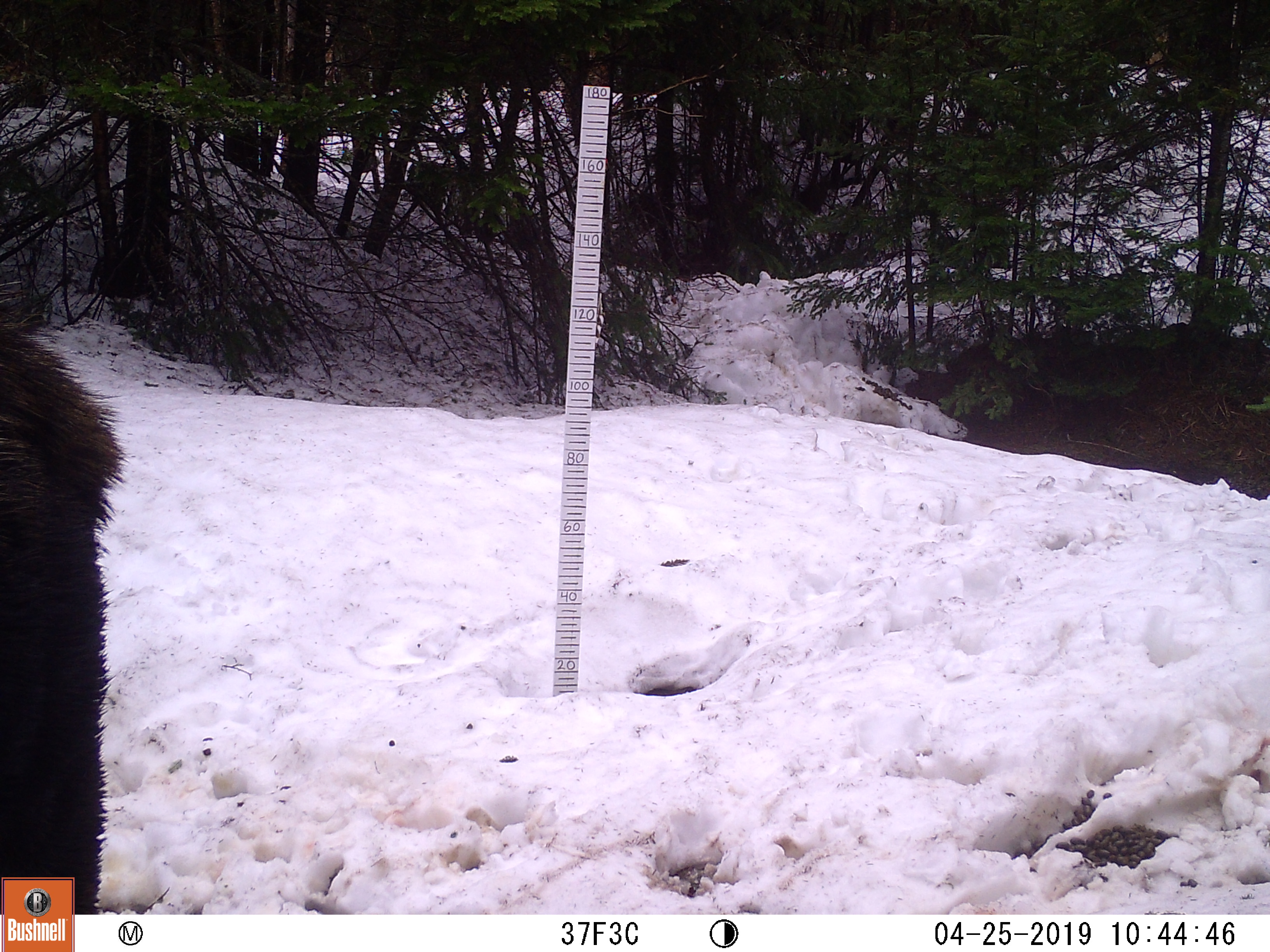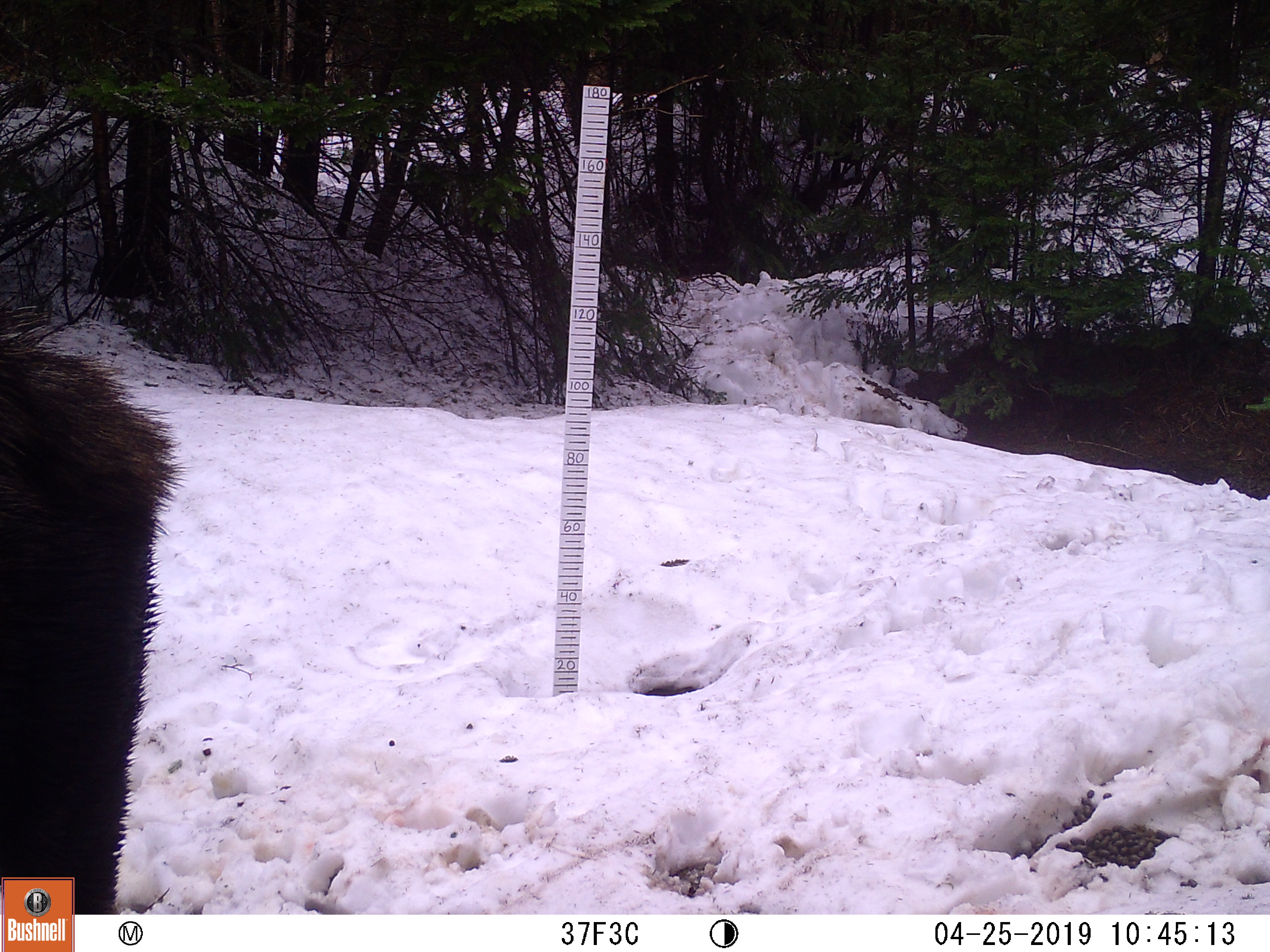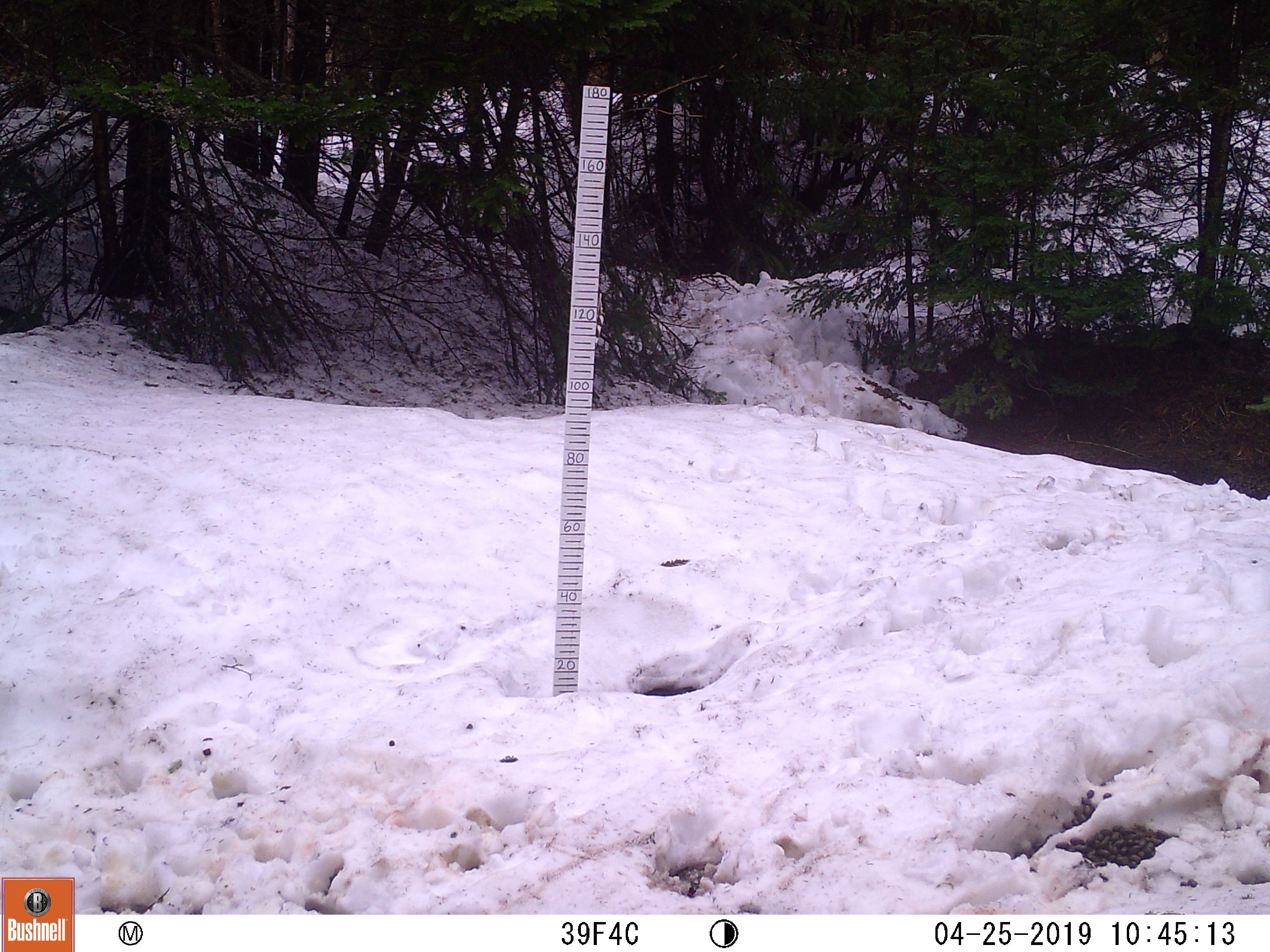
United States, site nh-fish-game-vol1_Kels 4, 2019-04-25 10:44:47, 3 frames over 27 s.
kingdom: Animalia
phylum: Chordata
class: Mammalia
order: Artiodactyla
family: Cervidae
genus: Alces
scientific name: Alces alces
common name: moose